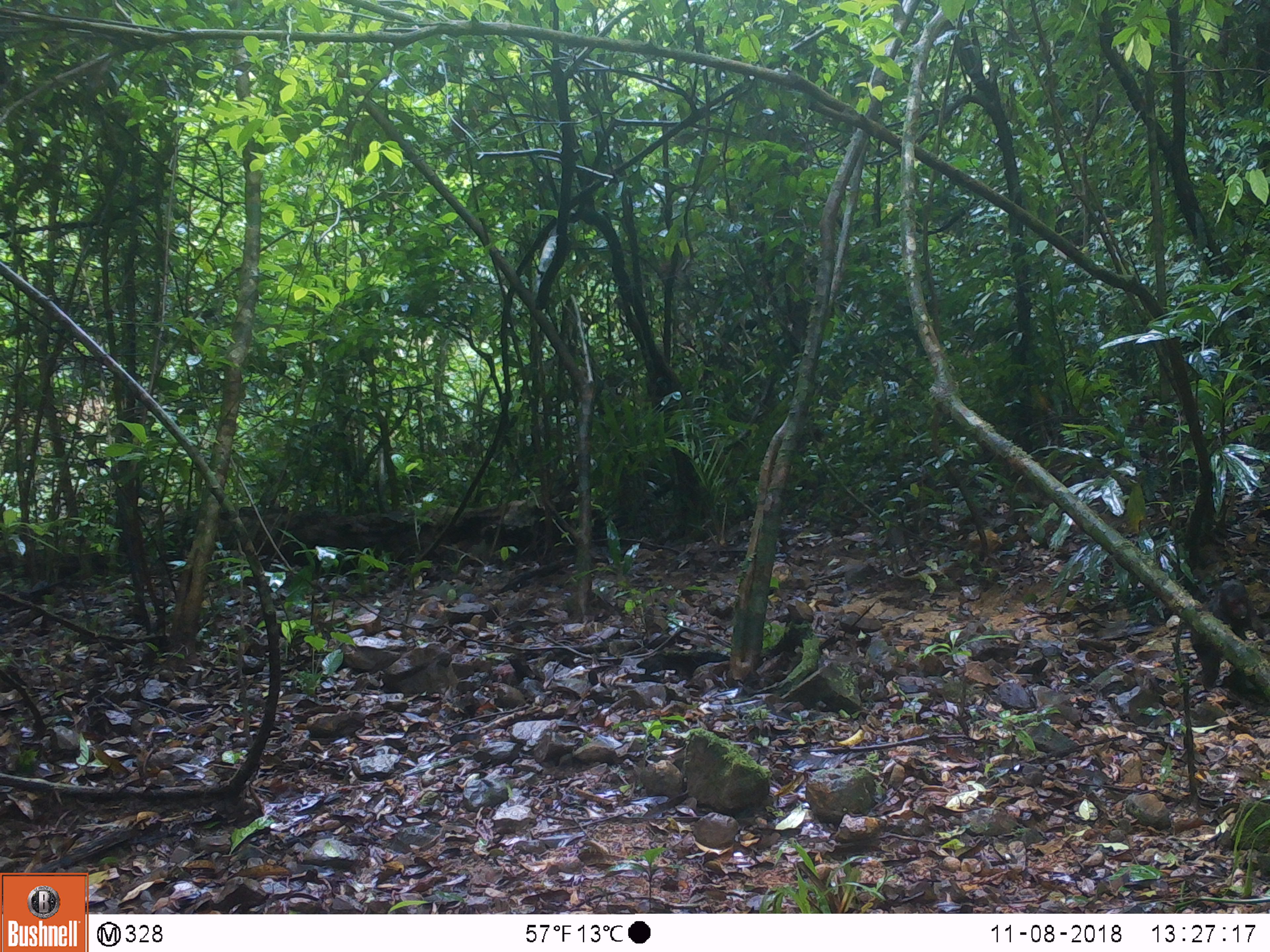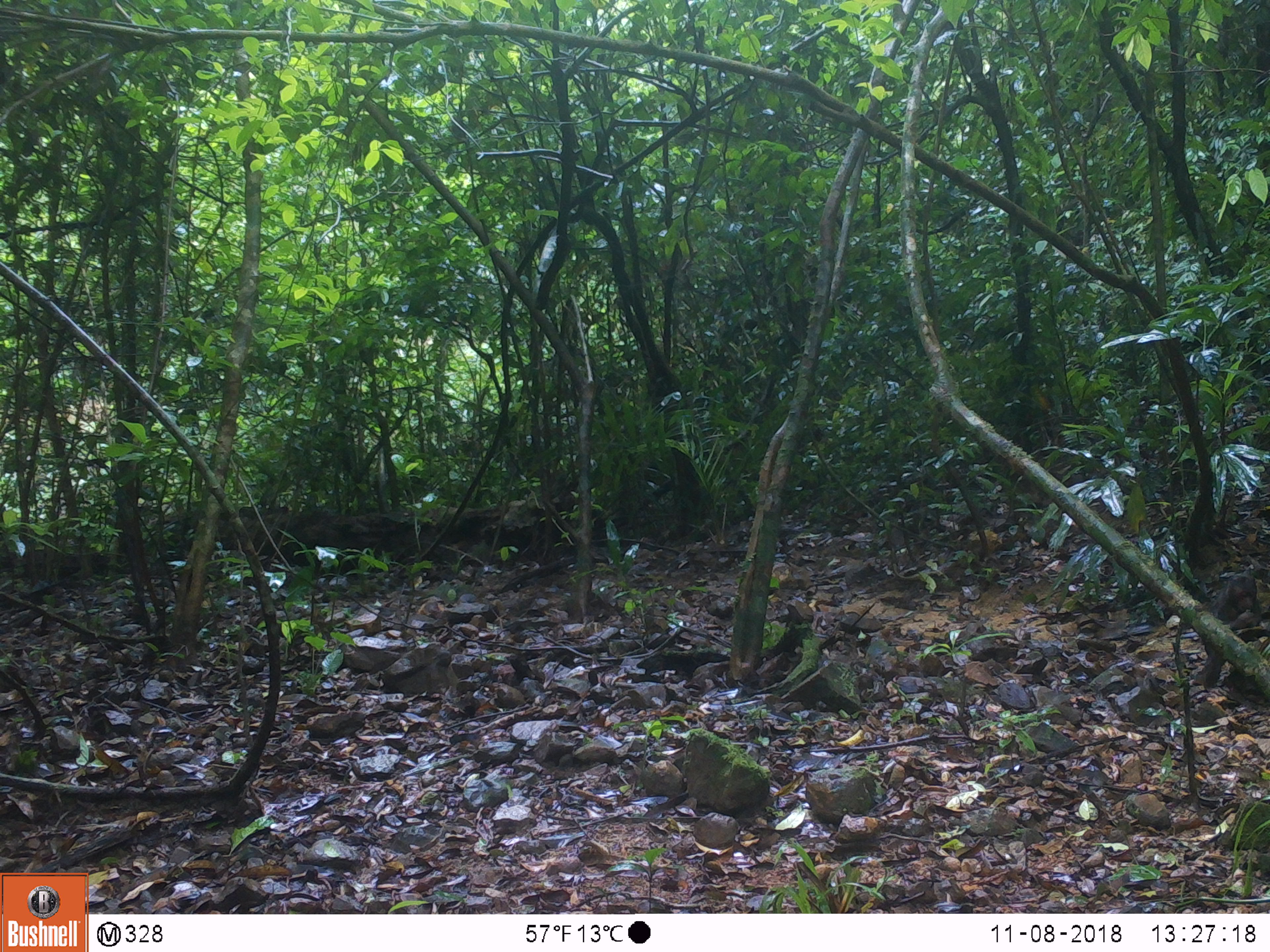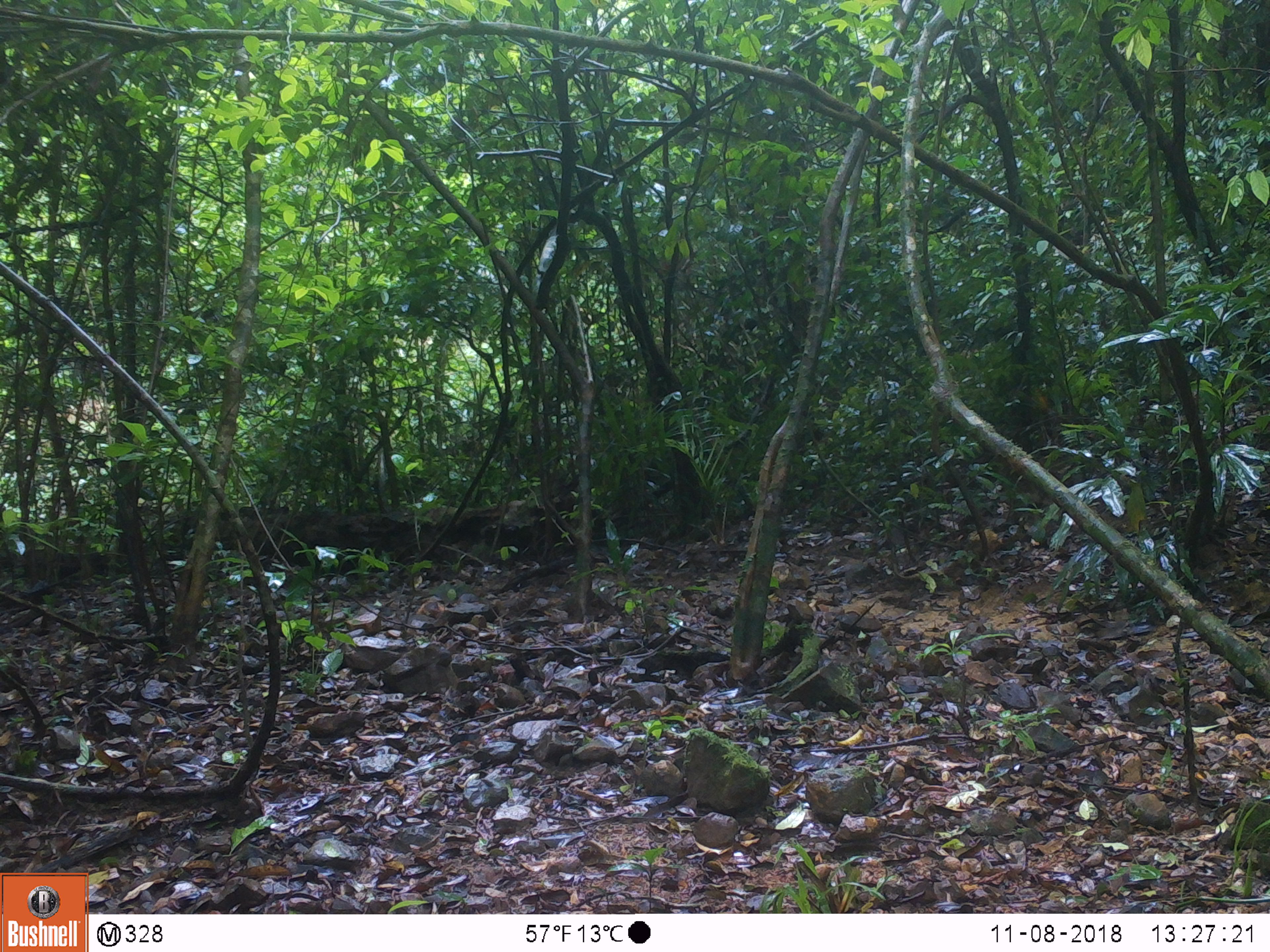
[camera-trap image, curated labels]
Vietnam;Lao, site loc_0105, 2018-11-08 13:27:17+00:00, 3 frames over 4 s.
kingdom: Animalia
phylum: Chordata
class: Mammalia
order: Primates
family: Cercopithecidae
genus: Macaca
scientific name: Macaca arctoides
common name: stump-tailed macaque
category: stump tailed macaque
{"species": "stump tailed macaque (stump-tailed macaque) (Macaca arctoides)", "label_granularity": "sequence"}